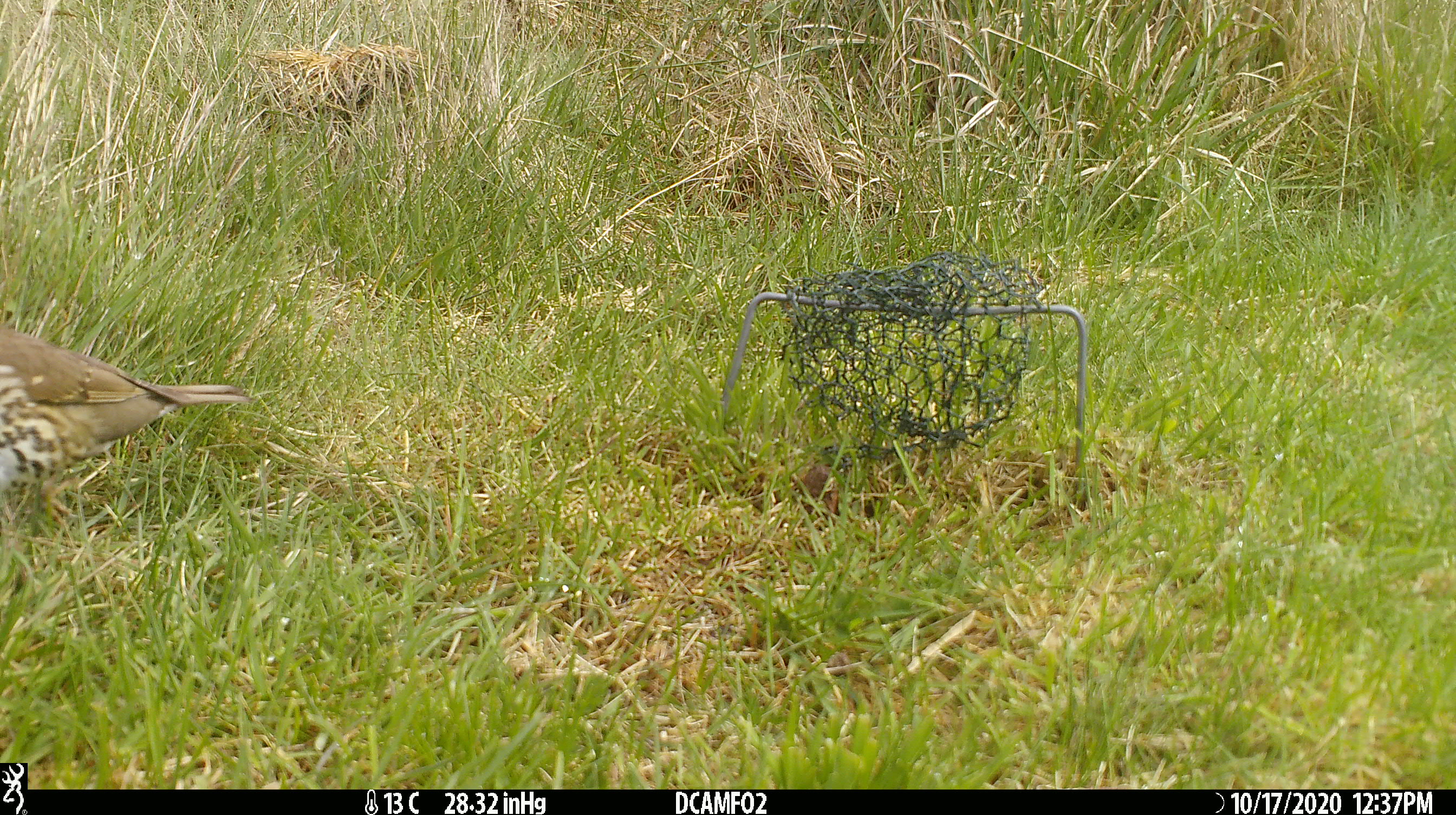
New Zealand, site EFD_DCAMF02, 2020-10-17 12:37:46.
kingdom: Animalia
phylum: Chordata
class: Aves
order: Passeriformes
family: Turdidae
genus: Turdus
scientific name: Turdus philomelos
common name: song thrush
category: thrush